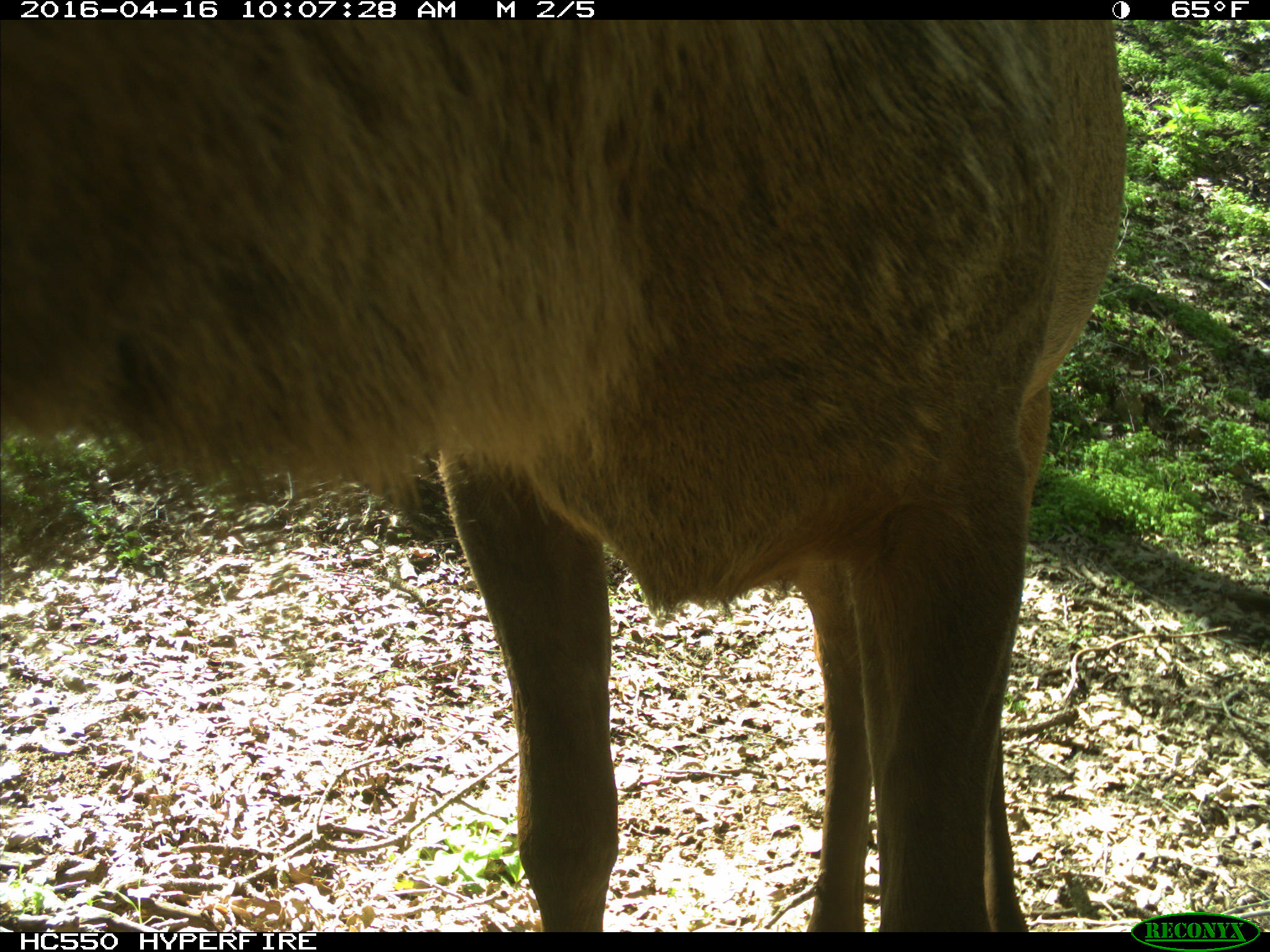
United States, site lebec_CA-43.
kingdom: Animalia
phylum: Chordata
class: Mammalia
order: Artiodactyla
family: Cervidae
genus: Cervus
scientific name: Cervus canadensis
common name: elk